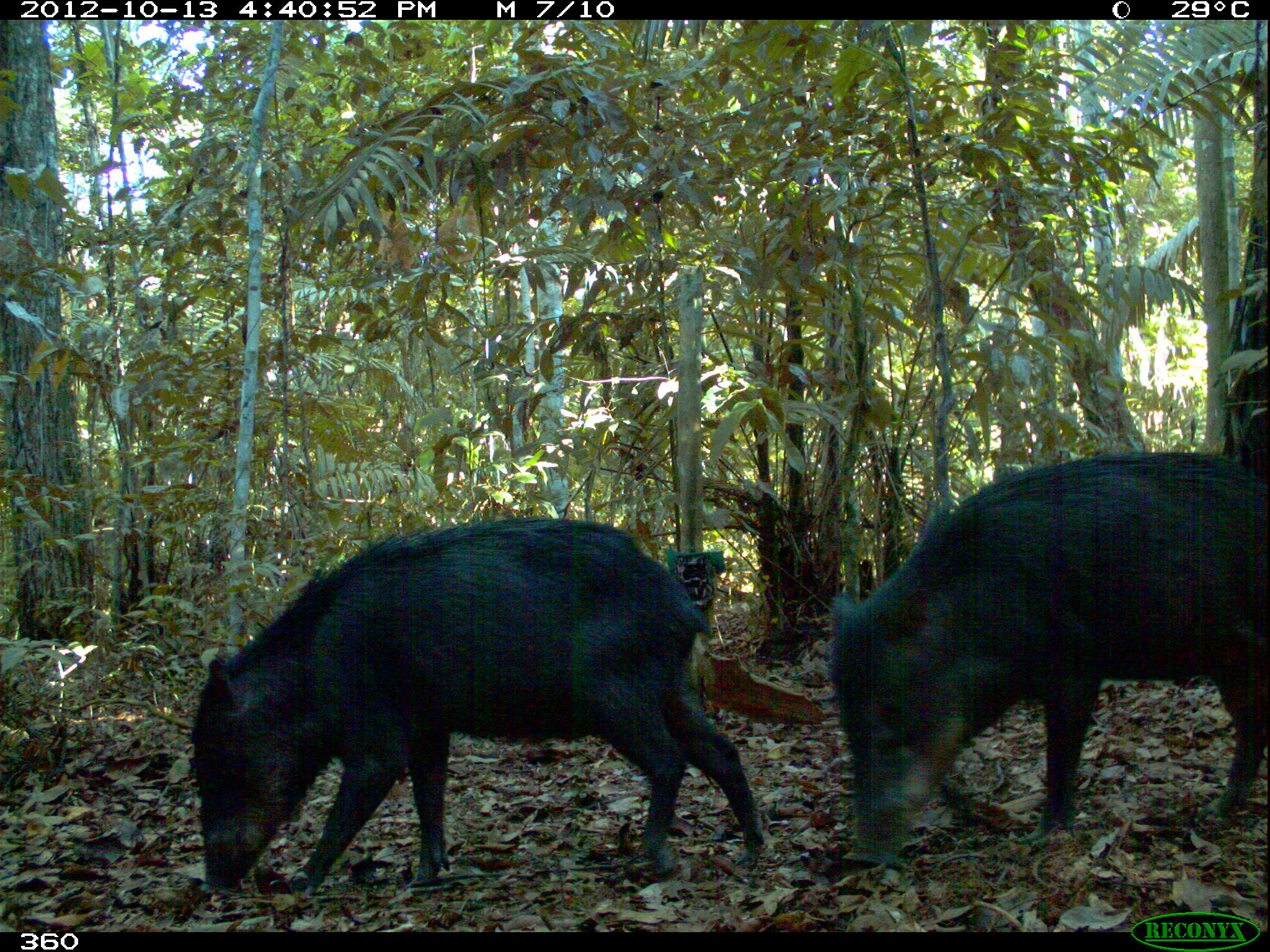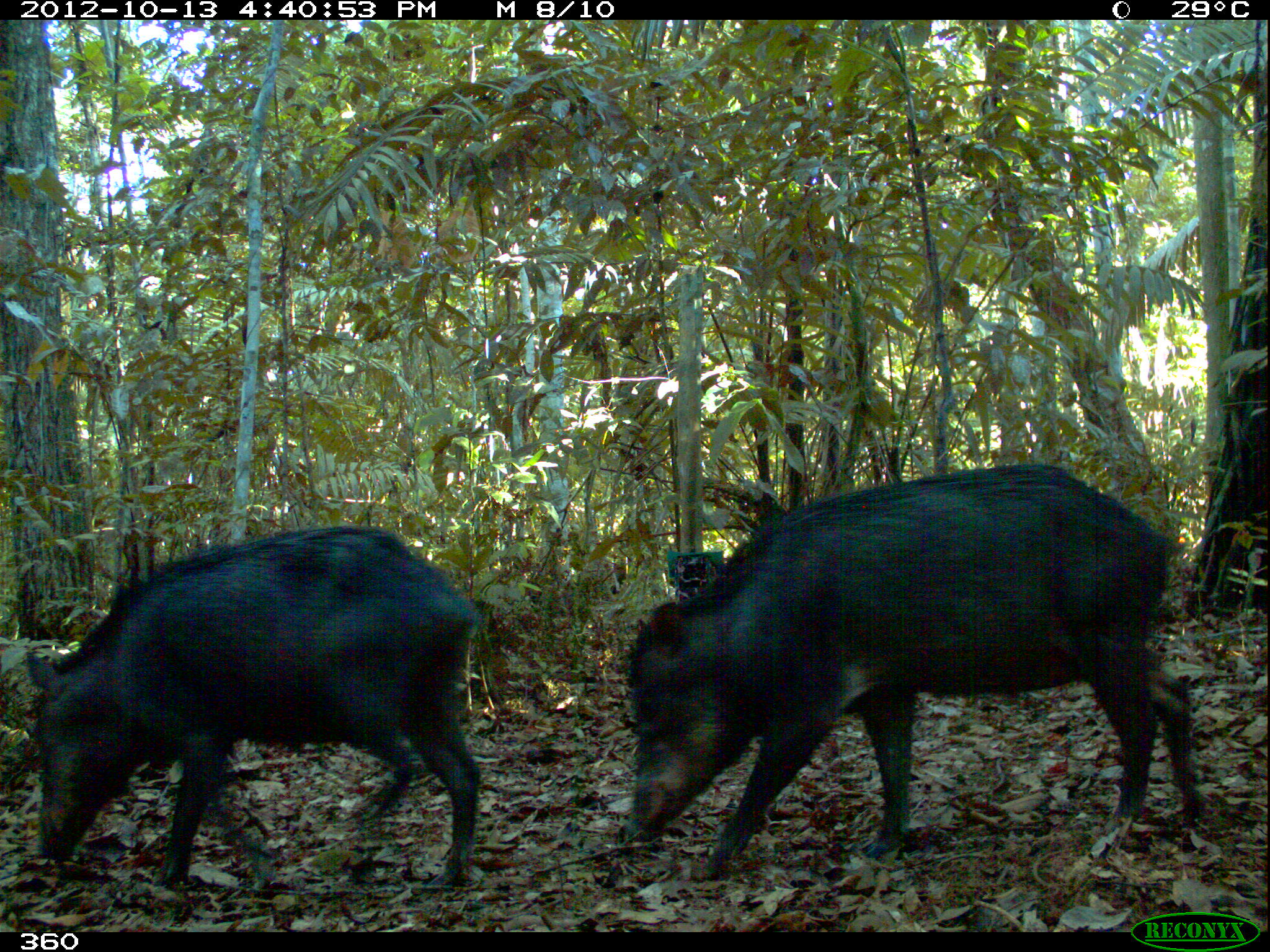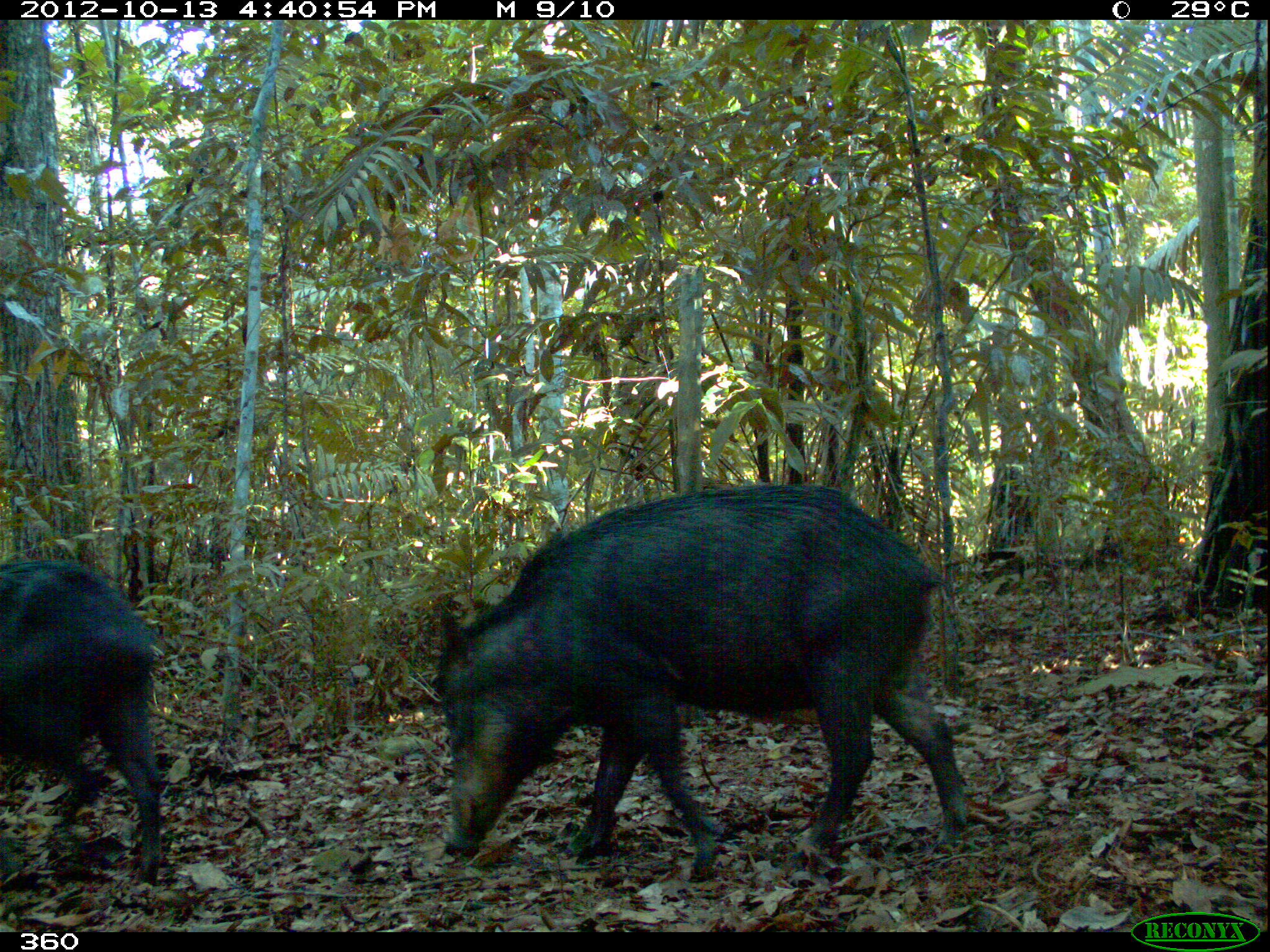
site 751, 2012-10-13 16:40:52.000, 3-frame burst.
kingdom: Animalia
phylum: Chordata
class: Mammalia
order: Artiodactyla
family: Tayassuidae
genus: Tayassu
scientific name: Tayassu pecari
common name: white-lipped peccary